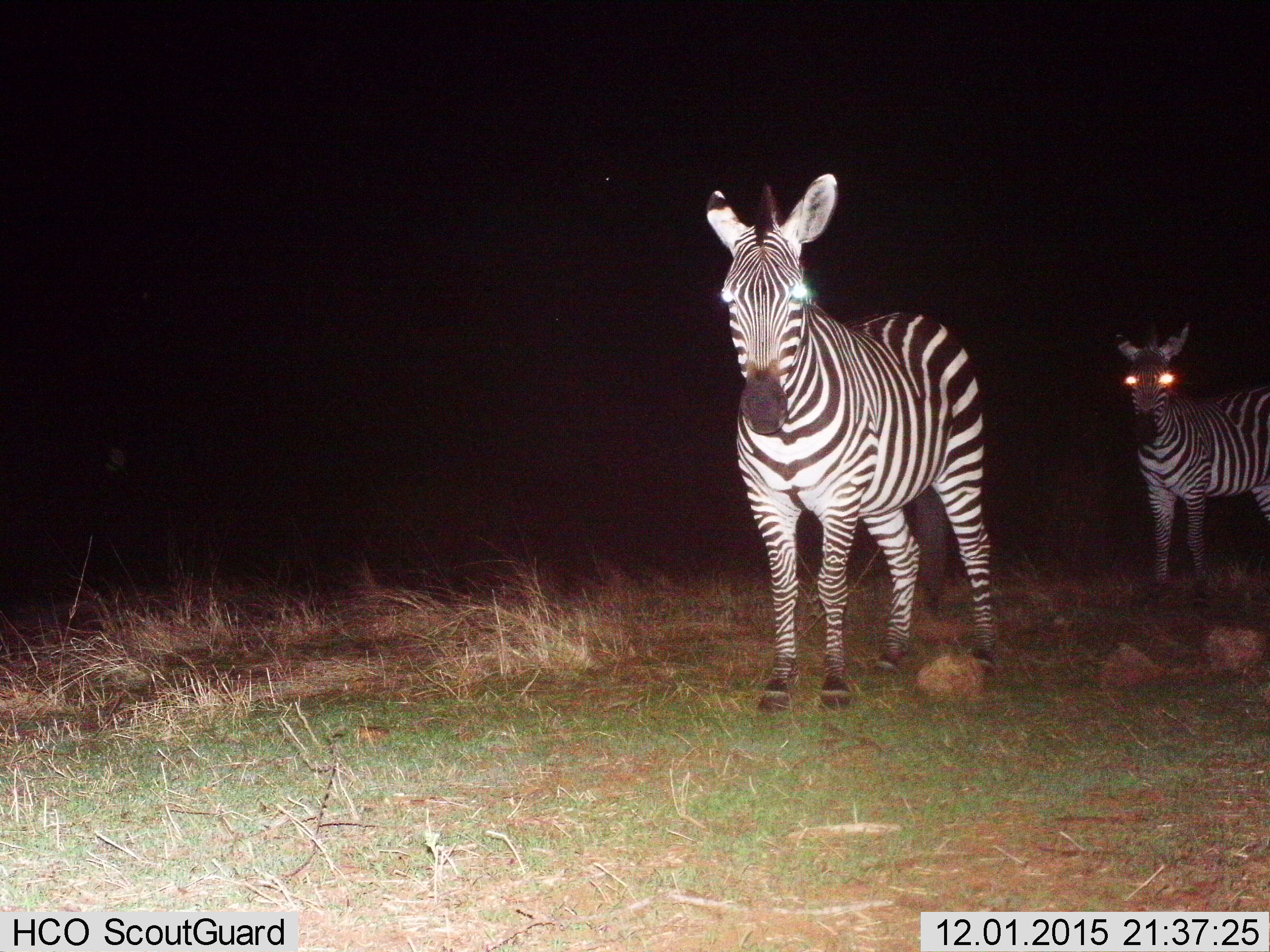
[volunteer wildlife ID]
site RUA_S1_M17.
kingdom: Animalia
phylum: Chordata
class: Mammalia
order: Perissodactyla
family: Equidae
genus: Equus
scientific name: Equus quagga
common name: plains zebra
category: zebraplains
Zebraplains (plains zebra) (Equus quagga), count 2. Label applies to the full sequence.